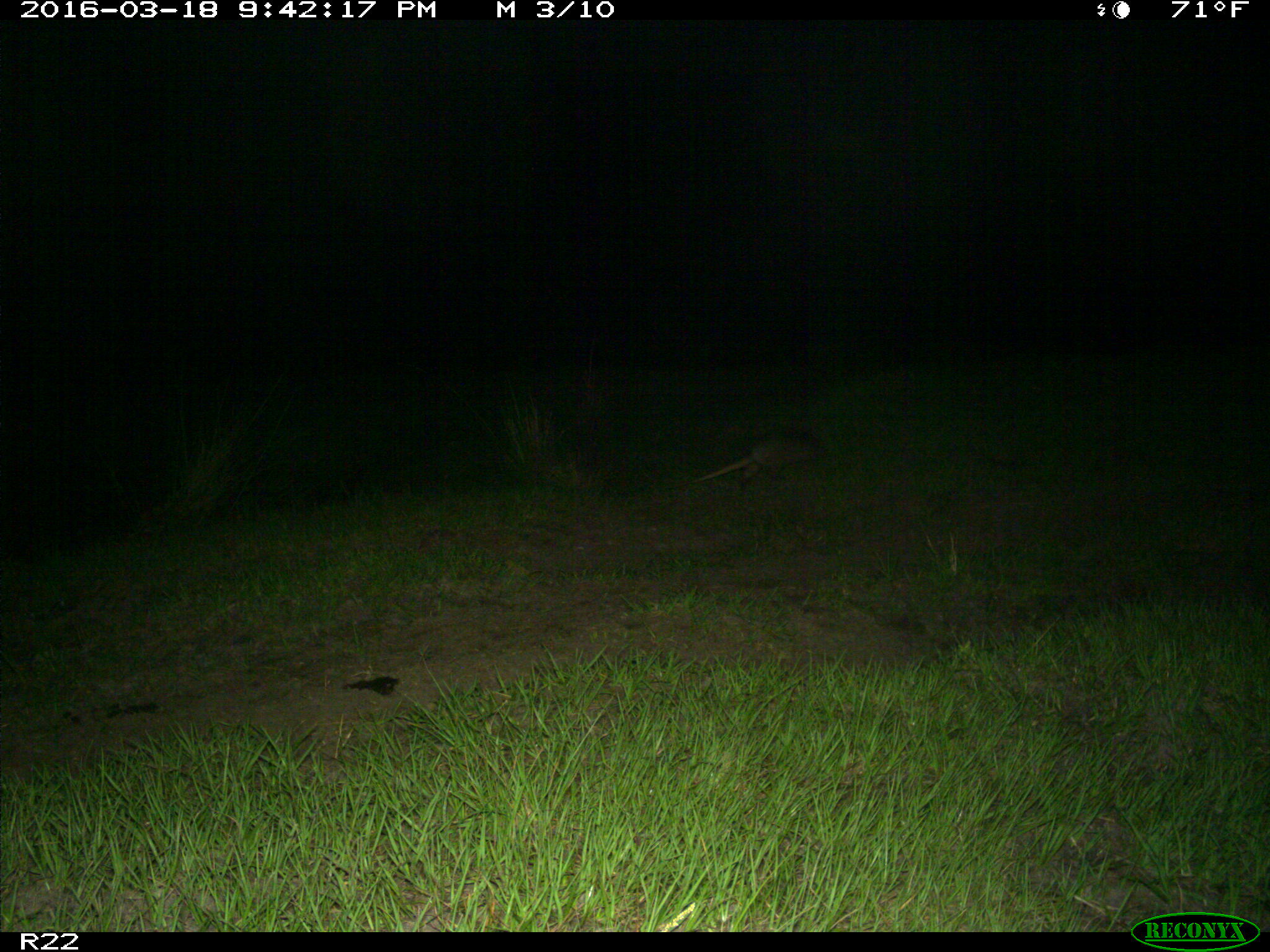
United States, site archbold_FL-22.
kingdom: Animalia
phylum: Chordata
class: Mammalia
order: Cingulata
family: Dasypodidae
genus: Dasypus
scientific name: Dasypus novemcinctus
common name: nine-banded armadillo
Dasypus novemcinctus (nine-banded armadillo).